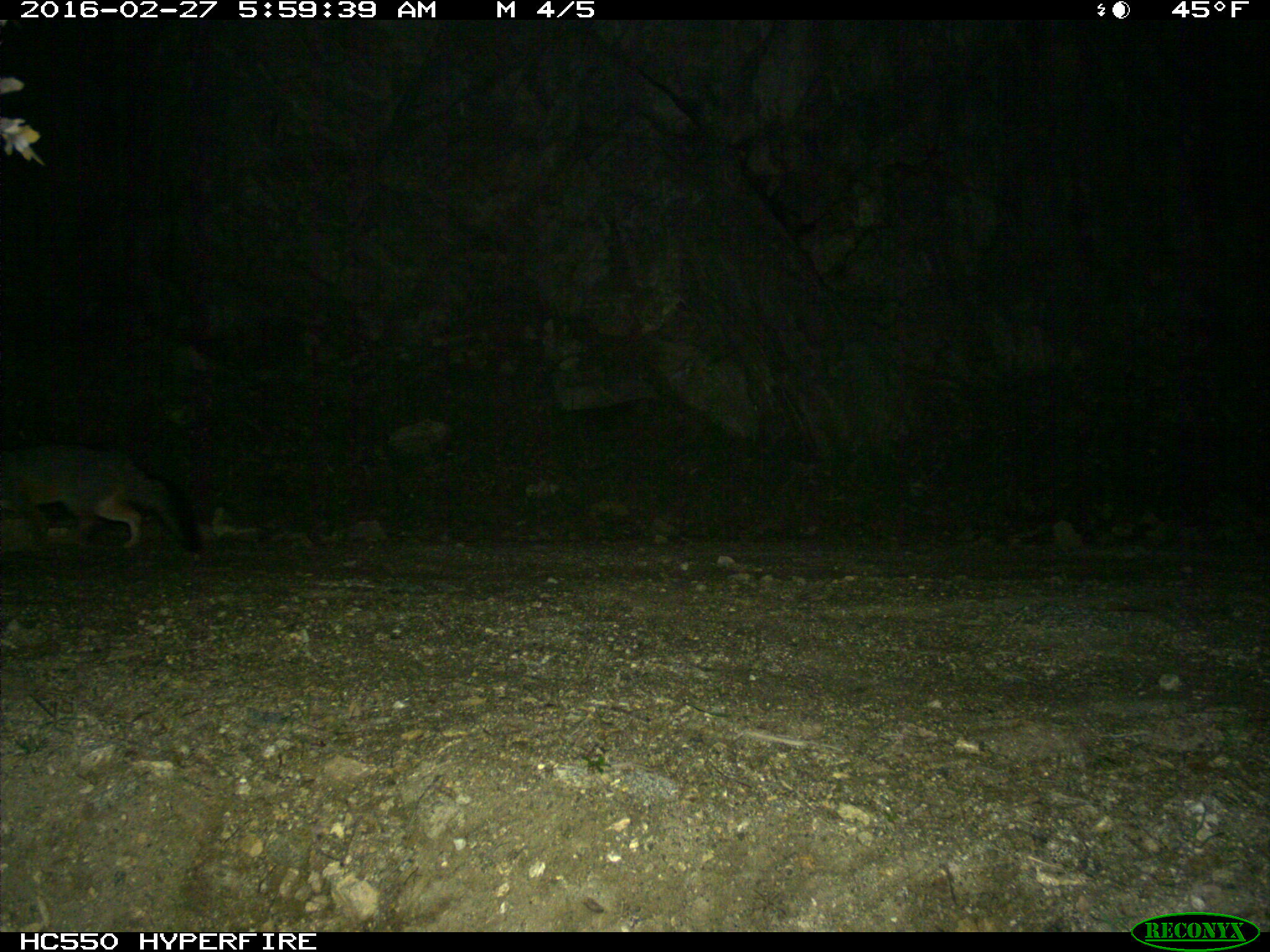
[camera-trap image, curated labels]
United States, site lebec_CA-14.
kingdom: Animalia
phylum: Chordata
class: Mammalia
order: Carnivora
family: Canidae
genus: Urocyon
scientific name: Urocyon cinereoargenteus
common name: gray fox